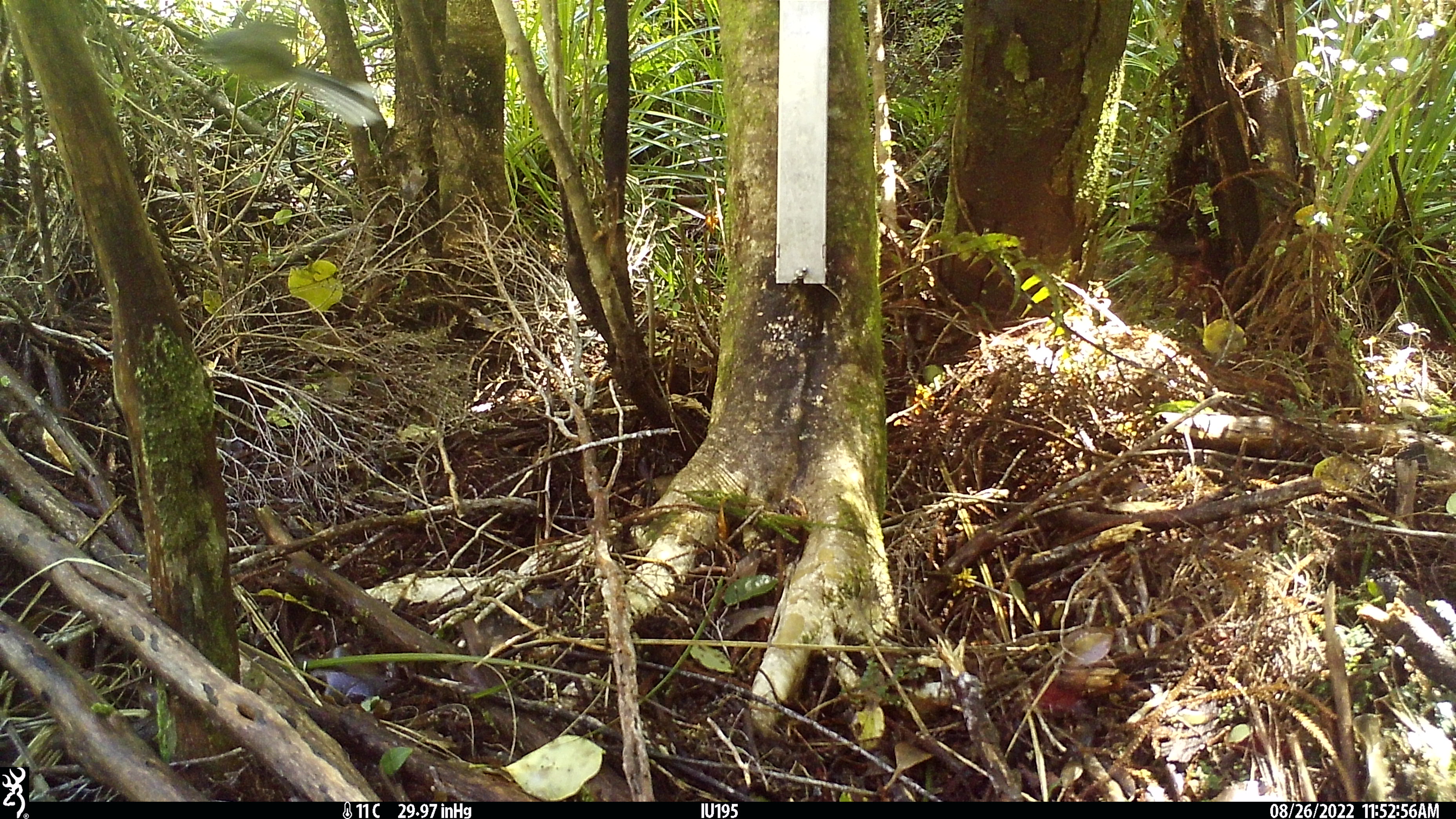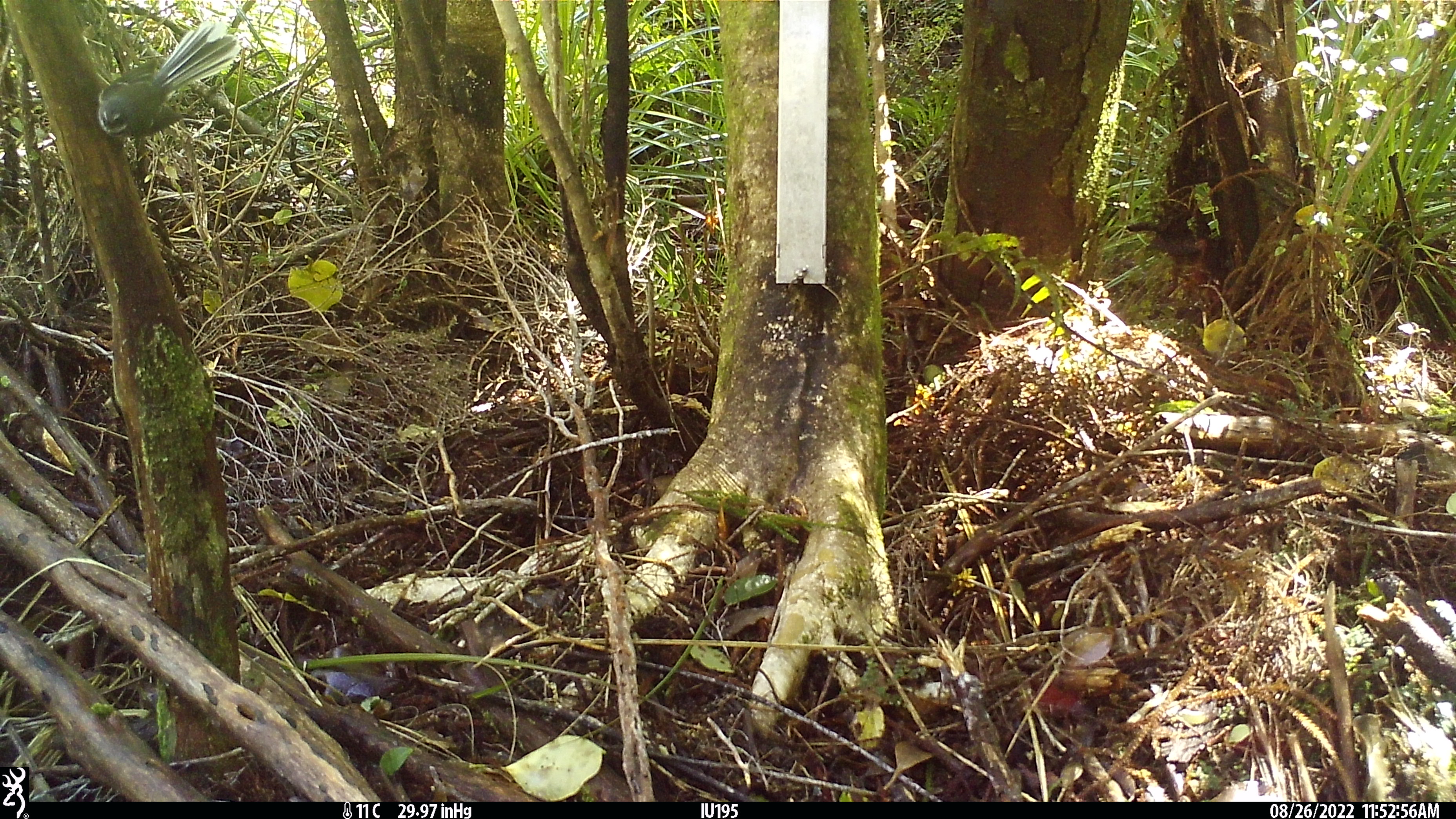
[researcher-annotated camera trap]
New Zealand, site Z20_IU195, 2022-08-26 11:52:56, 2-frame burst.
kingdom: Animalia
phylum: Chordata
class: Aves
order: Passeriformes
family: Rhipiduridae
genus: Rhipidura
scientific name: Rhipidura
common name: fantails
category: fantail